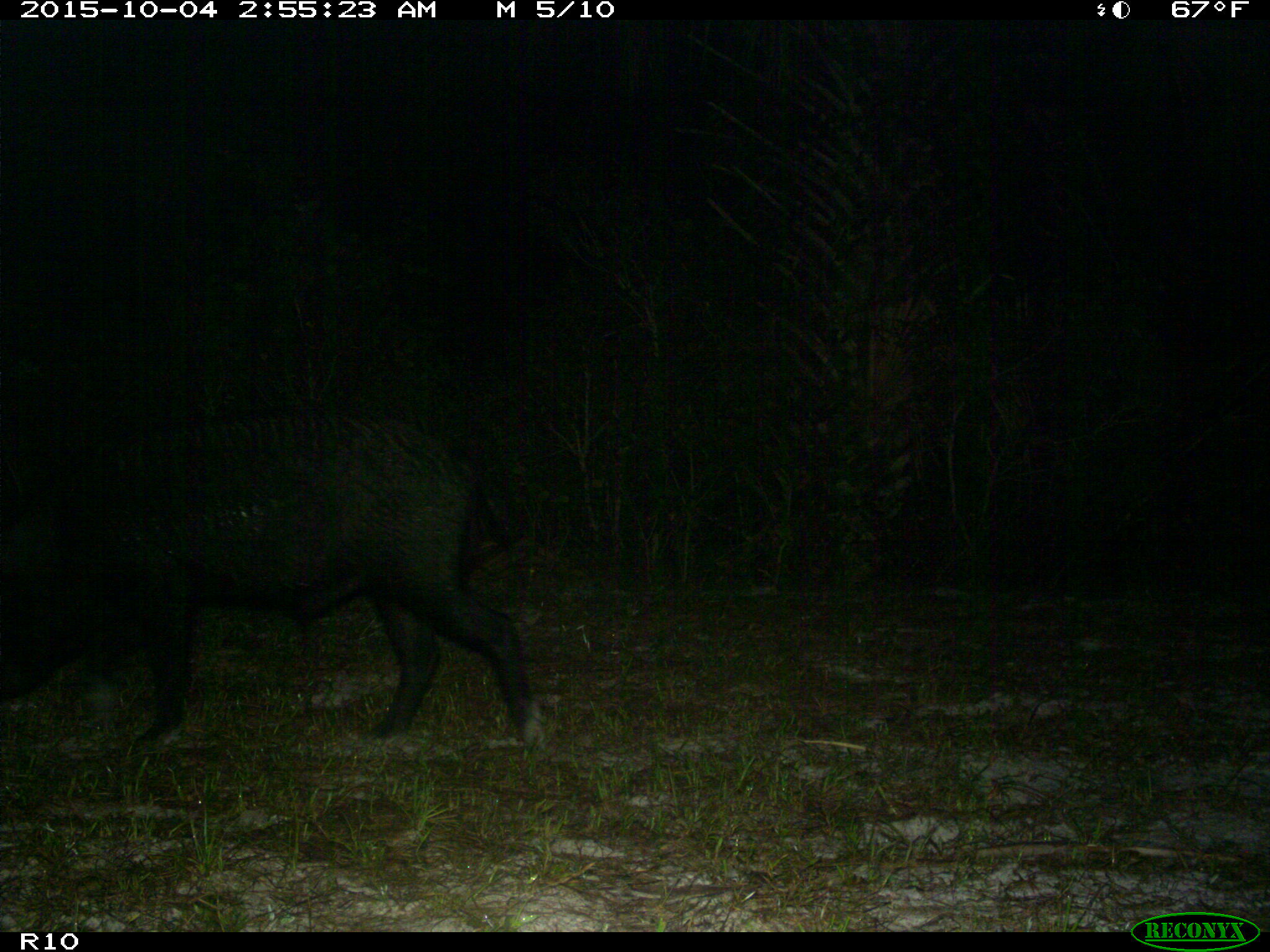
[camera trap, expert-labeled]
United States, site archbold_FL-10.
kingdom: Animalia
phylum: Chordata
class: Mammalia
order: Artiodactyla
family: Suidae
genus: Sus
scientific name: Sus scrofa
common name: wild boar